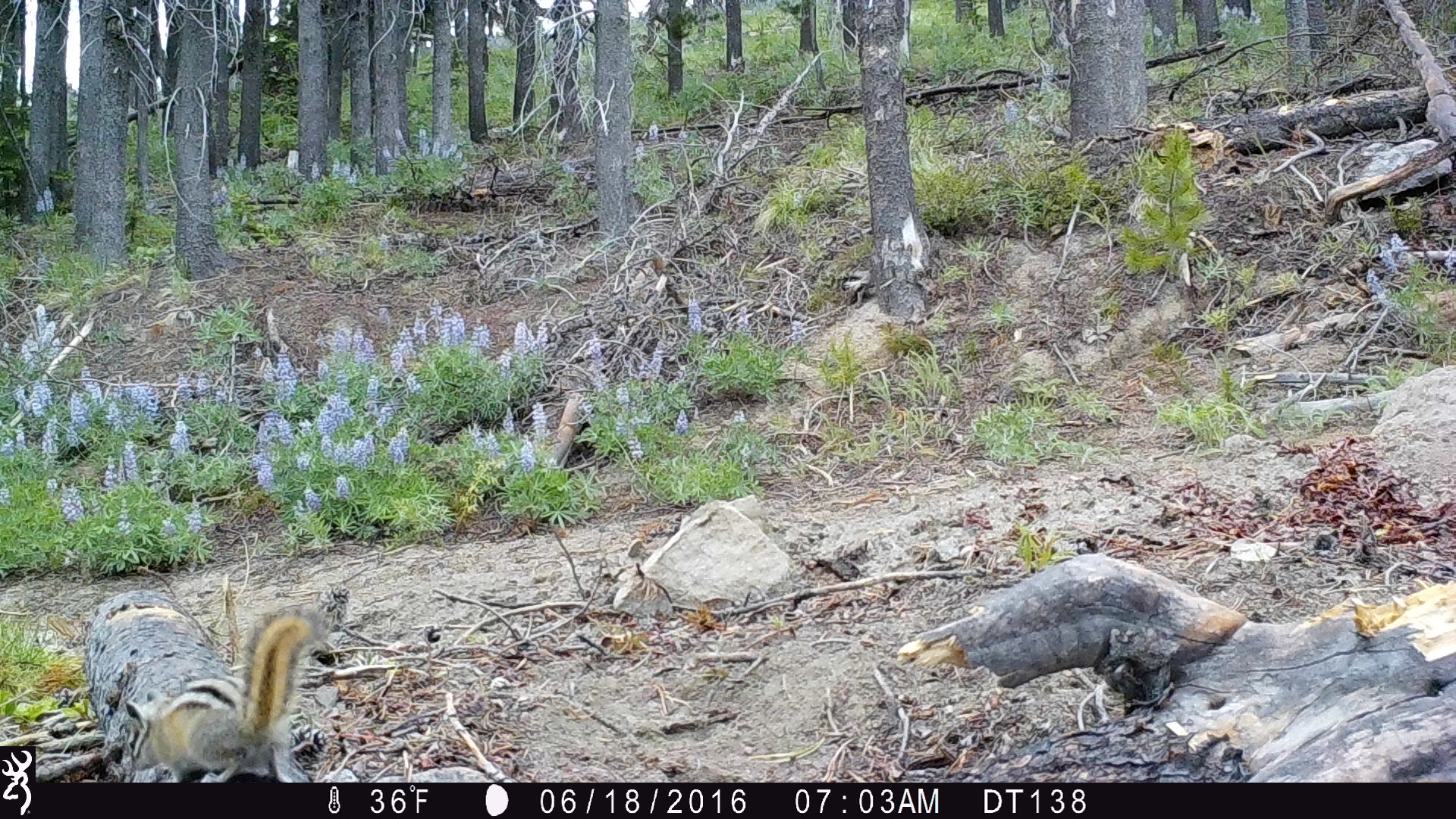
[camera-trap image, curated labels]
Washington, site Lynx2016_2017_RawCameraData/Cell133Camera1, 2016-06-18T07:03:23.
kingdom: Animalia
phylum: Chordata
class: Mammalia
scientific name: Mammalia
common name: small mammal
Small mammal (Mammalia). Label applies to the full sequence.